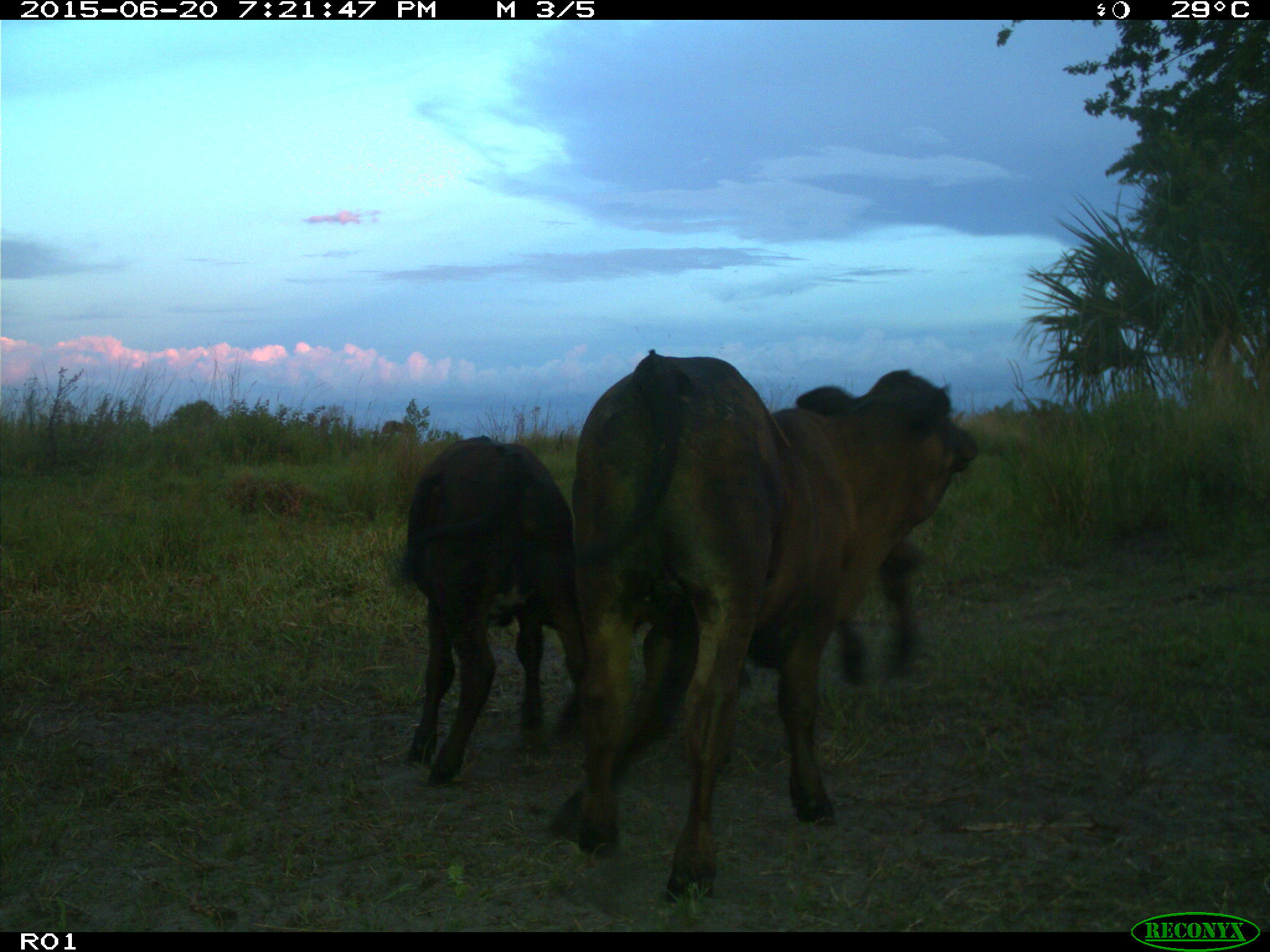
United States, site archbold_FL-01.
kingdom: Animalia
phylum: Chordata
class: Mammalia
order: Artiodactyla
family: Bovidae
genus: Bos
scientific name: Bos taurus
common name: domestic cow